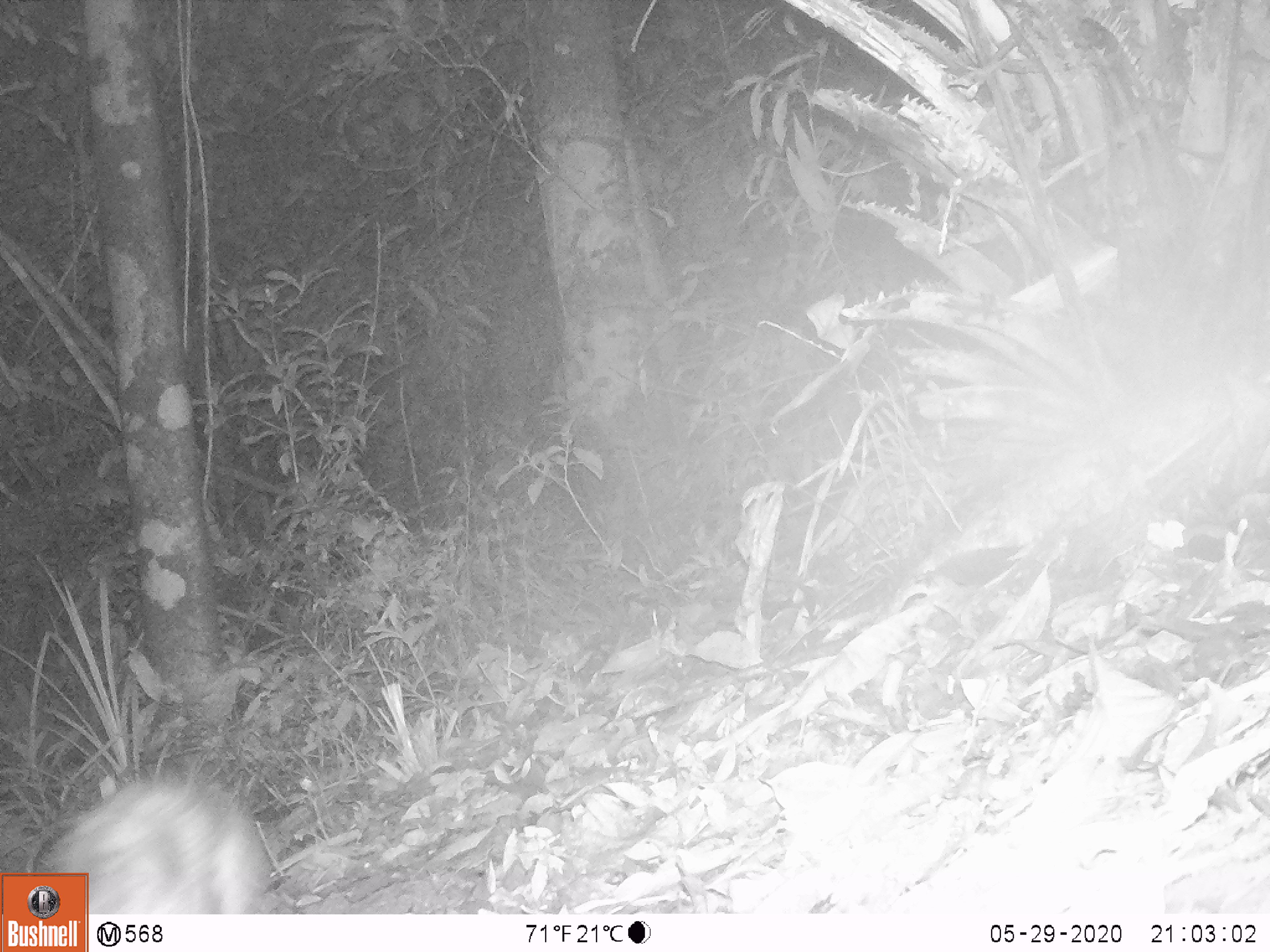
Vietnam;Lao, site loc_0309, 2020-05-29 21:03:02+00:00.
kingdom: Animalia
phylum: Chordata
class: Mammalia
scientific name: Mammalia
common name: mammal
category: unidentified small mammal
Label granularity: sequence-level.